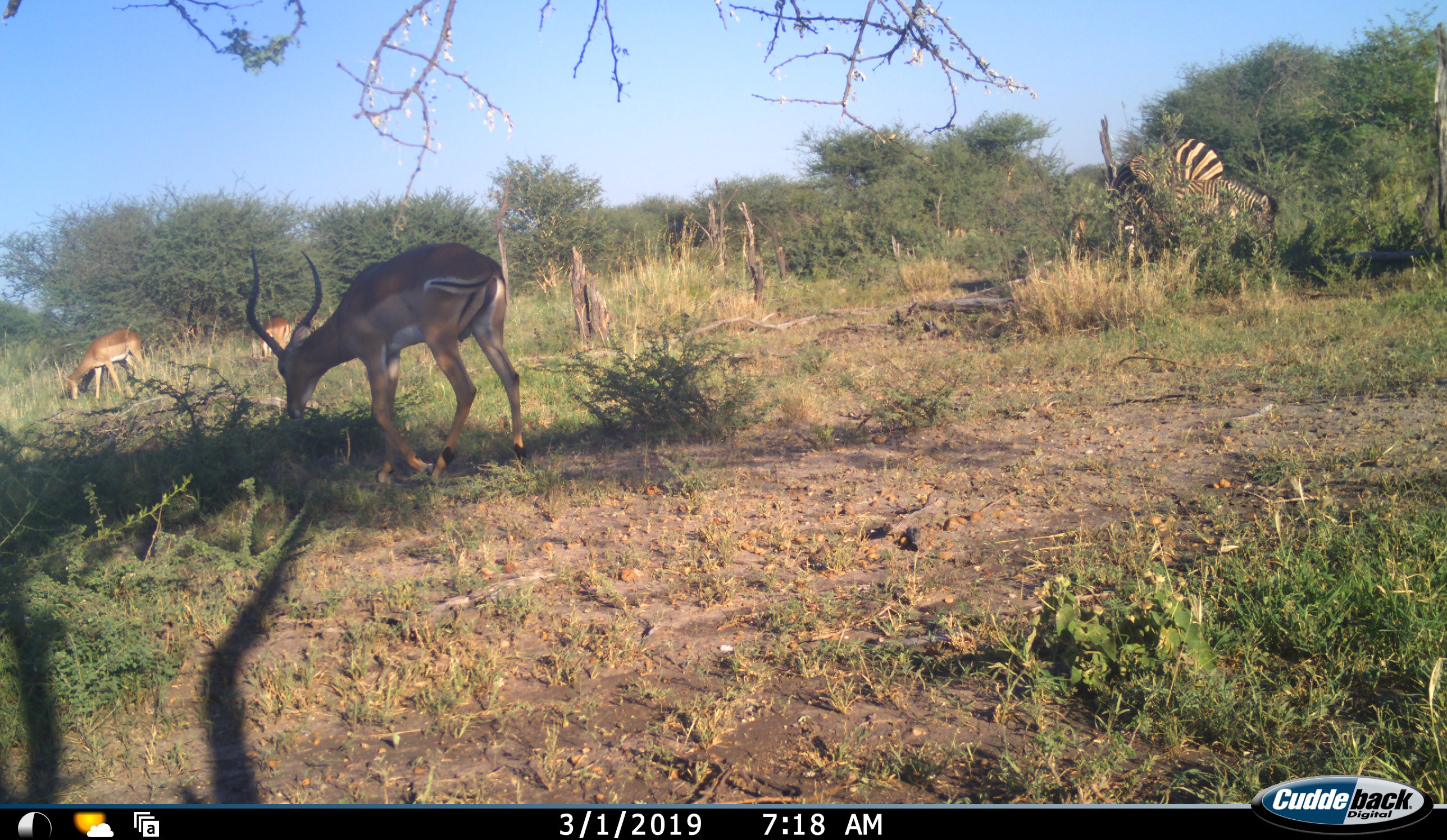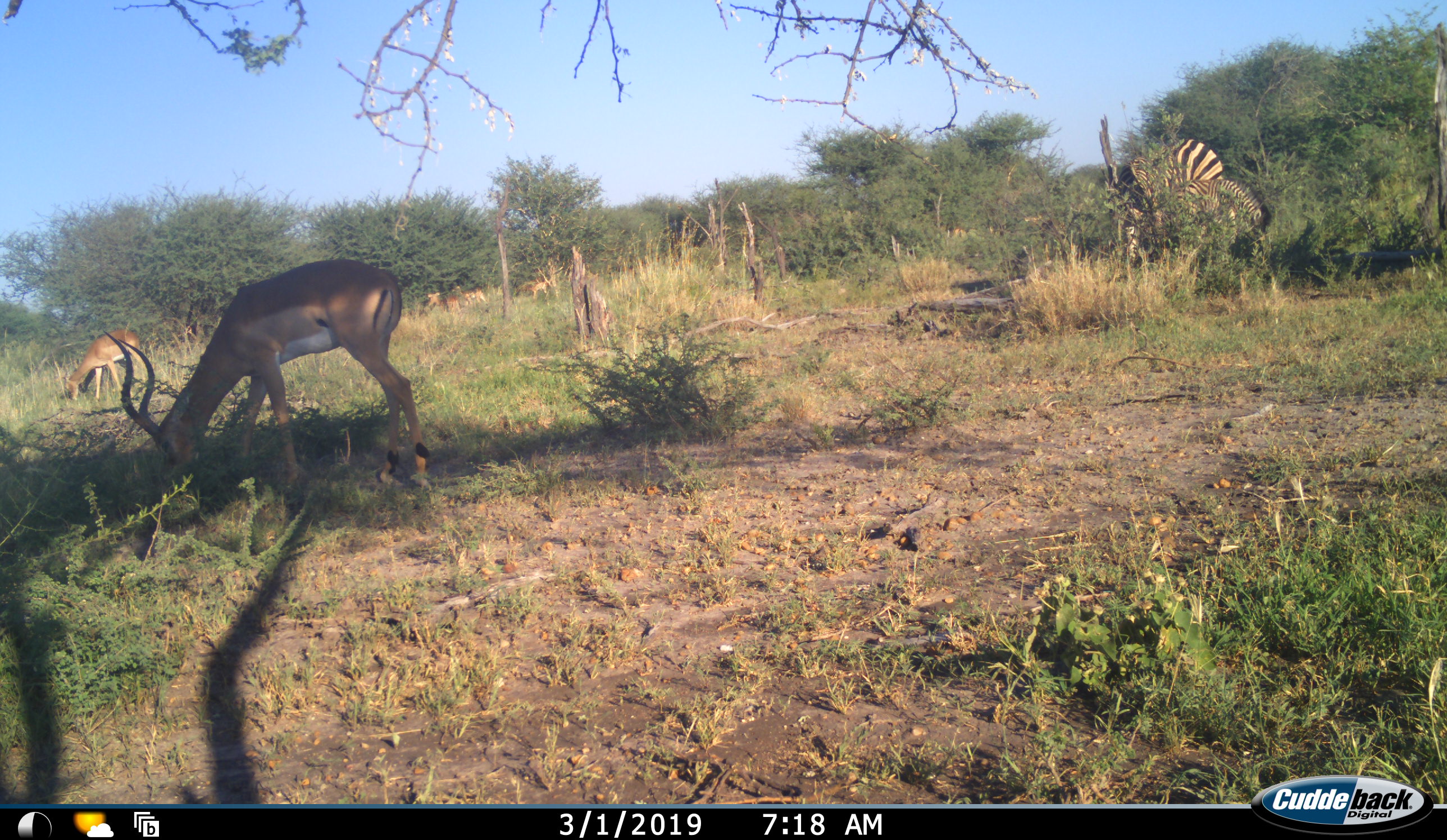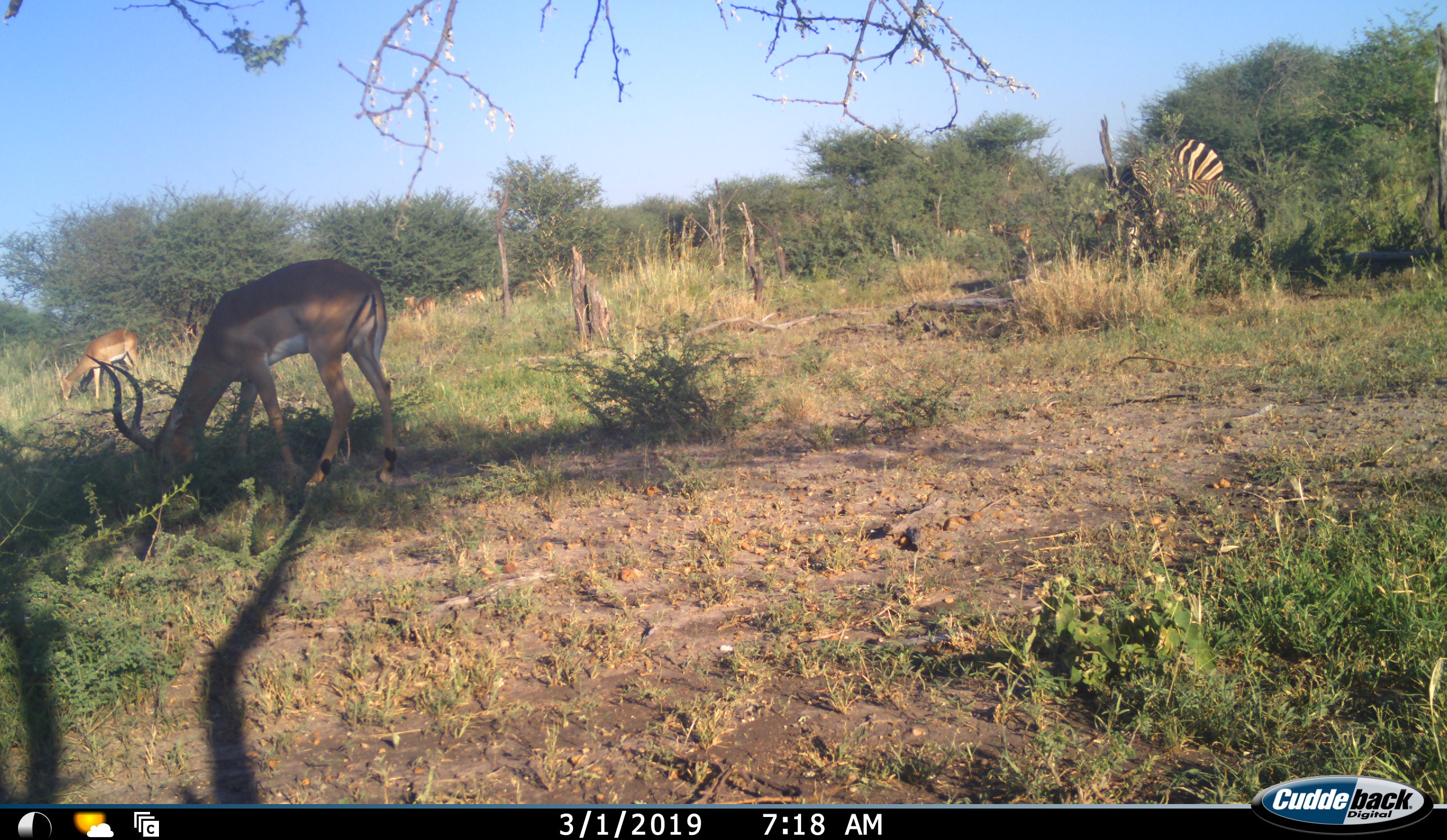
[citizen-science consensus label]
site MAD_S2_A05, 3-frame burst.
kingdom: Animalia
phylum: Chordata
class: Mammalia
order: Artiodactyla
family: Bovidae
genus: Aepyceros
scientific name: Aepyceros melampus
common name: impala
Impala (Aepyceros melampus), count 4. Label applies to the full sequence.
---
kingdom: Animalia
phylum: Chordata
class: Mammalia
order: Perissodactyla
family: Equidae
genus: Equus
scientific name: Equus quagga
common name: plains zebra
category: zebraplains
Zebraplains (plains zebra) (Equus quagga), count 2. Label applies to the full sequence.